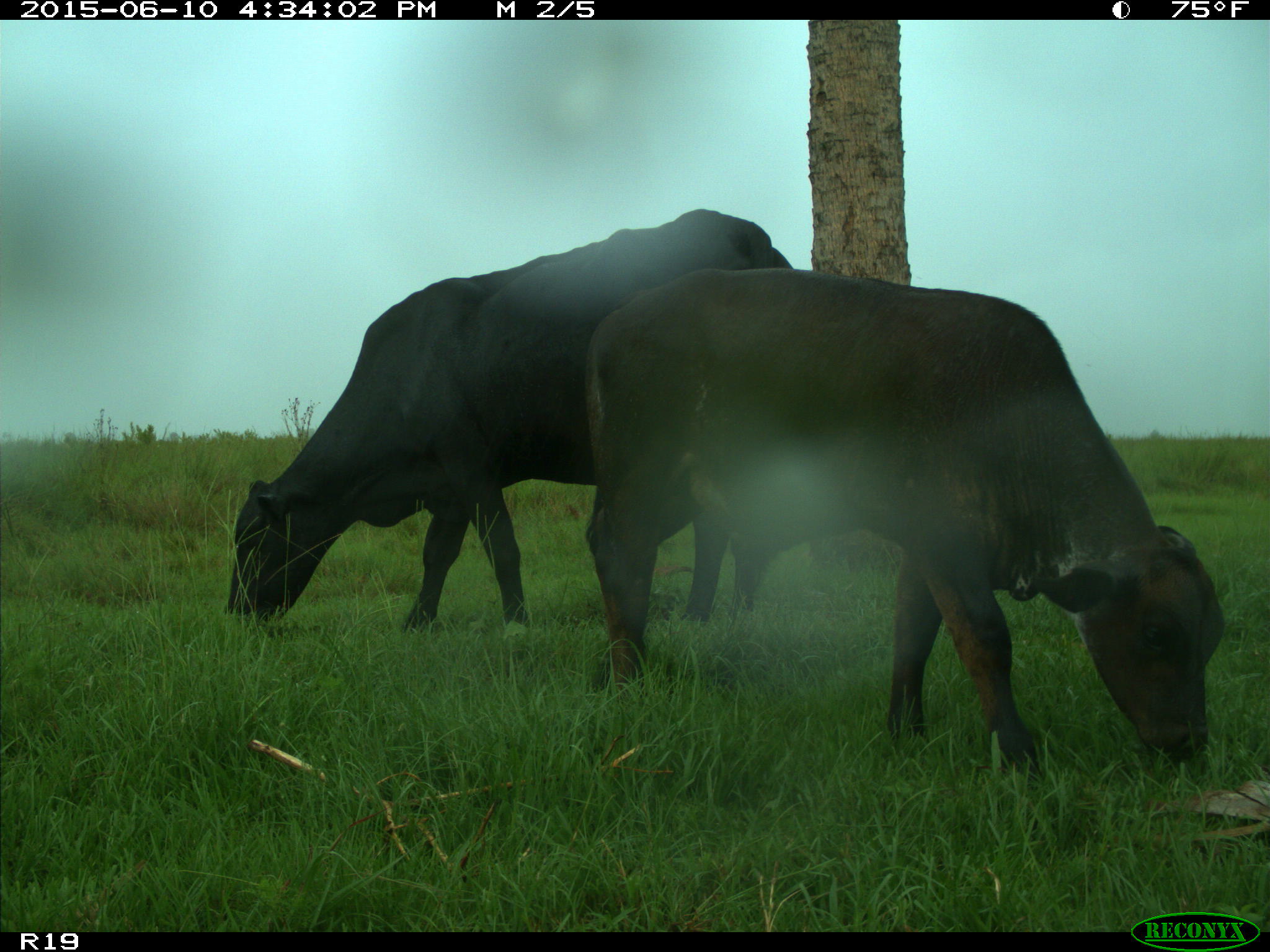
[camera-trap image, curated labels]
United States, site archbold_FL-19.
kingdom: Animalia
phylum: Chordata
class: Mammalia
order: Artiodactyla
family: Bovidae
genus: Bos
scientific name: Bos taurus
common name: domestic cow